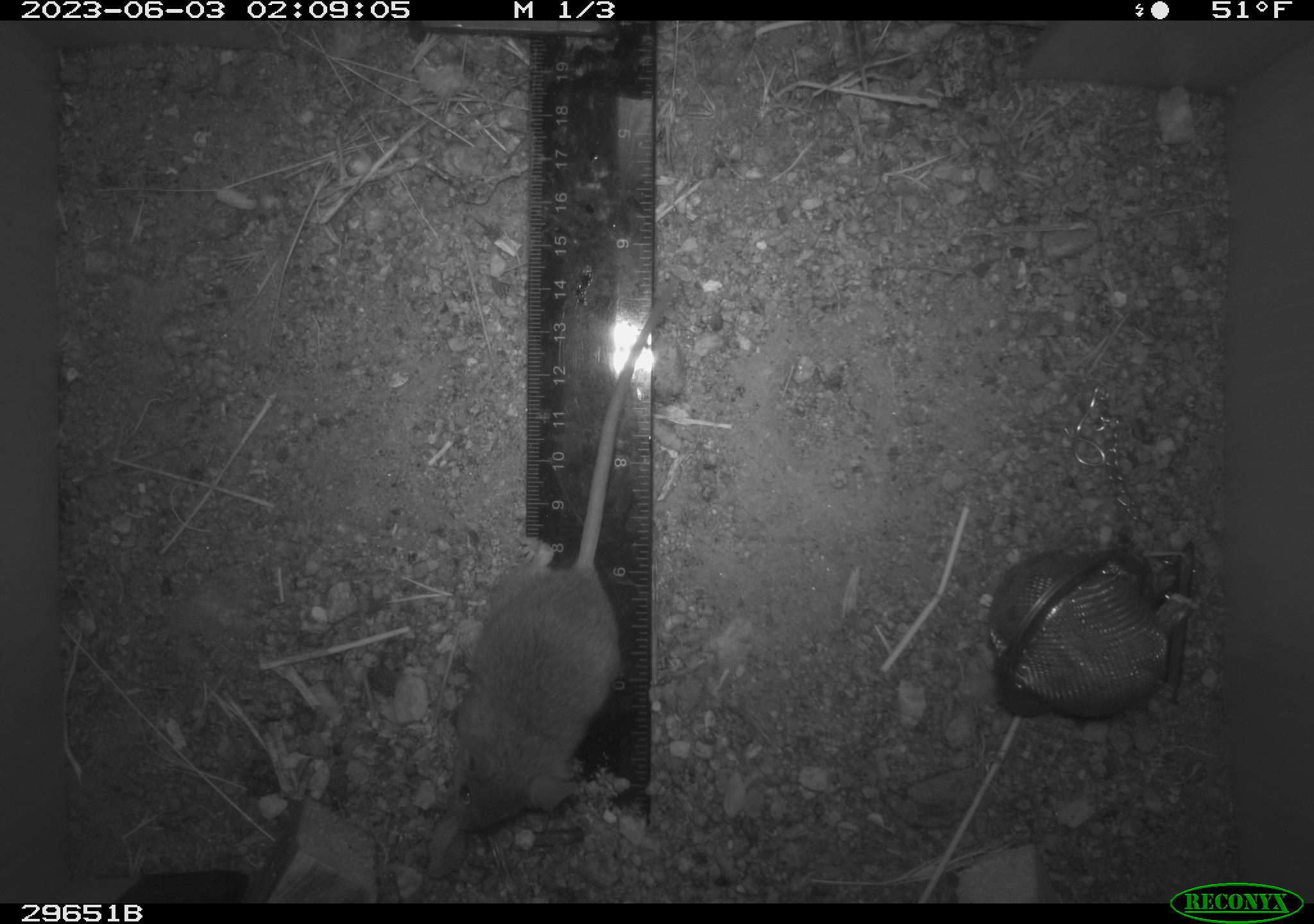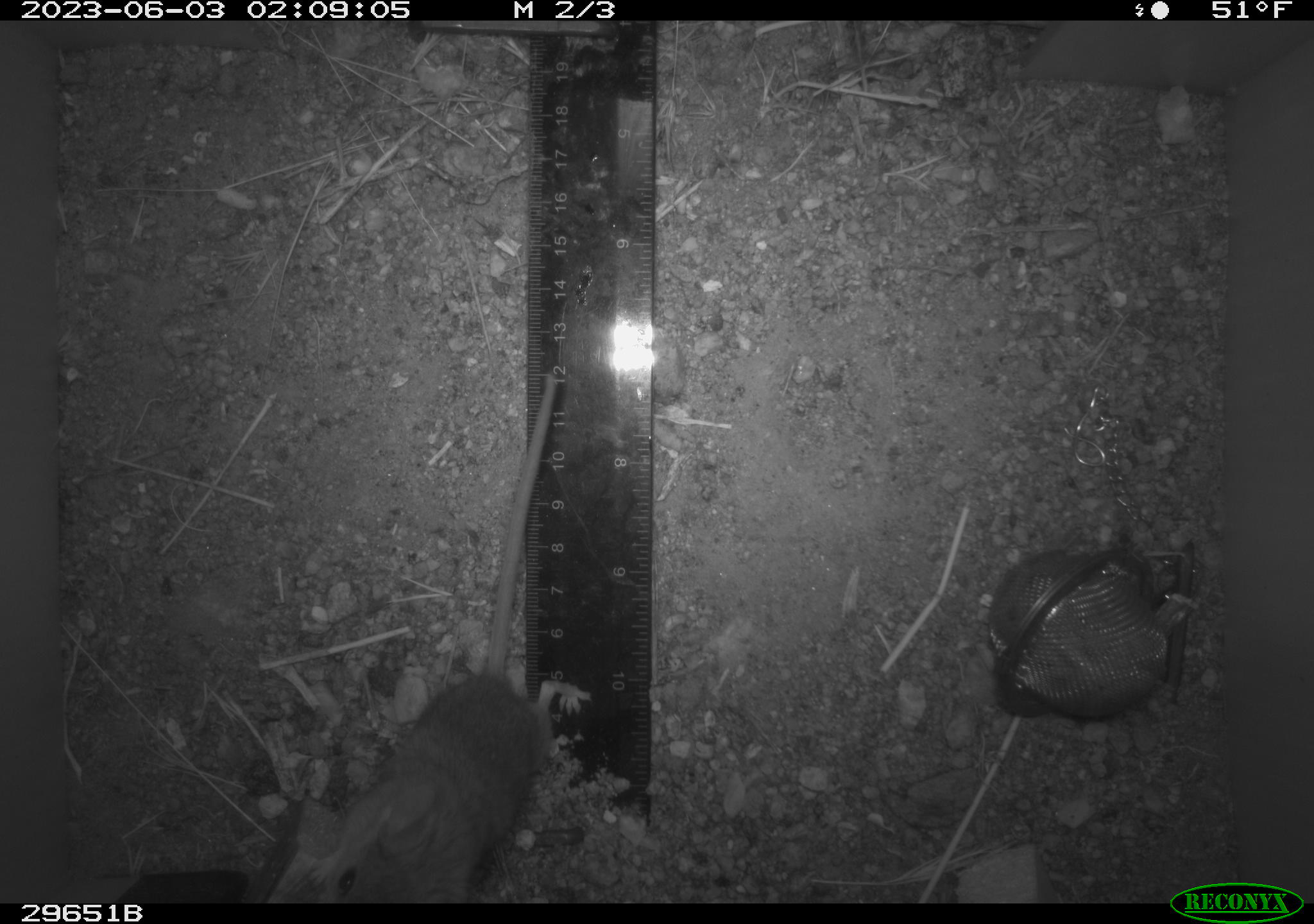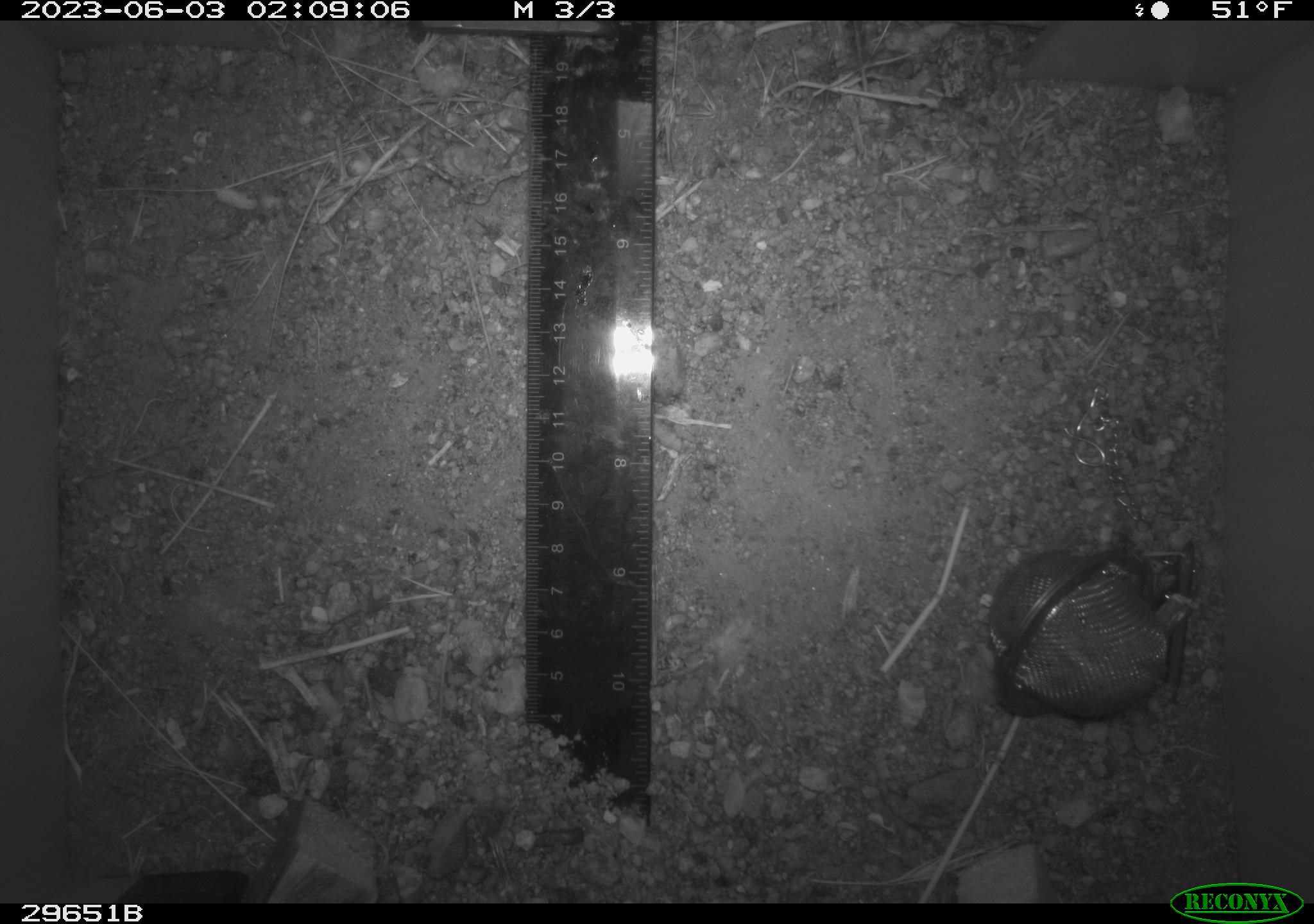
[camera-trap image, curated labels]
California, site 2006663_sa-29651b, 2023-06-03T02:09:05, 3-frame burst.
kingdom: Animalia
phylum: Chordata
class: Mammalia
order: Rodentia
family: Cricetidae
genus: Peromyscus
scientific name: Peromyscus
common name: deer mice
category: peromyscus species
Peromyscus species (deer mice) (Peromyscus).